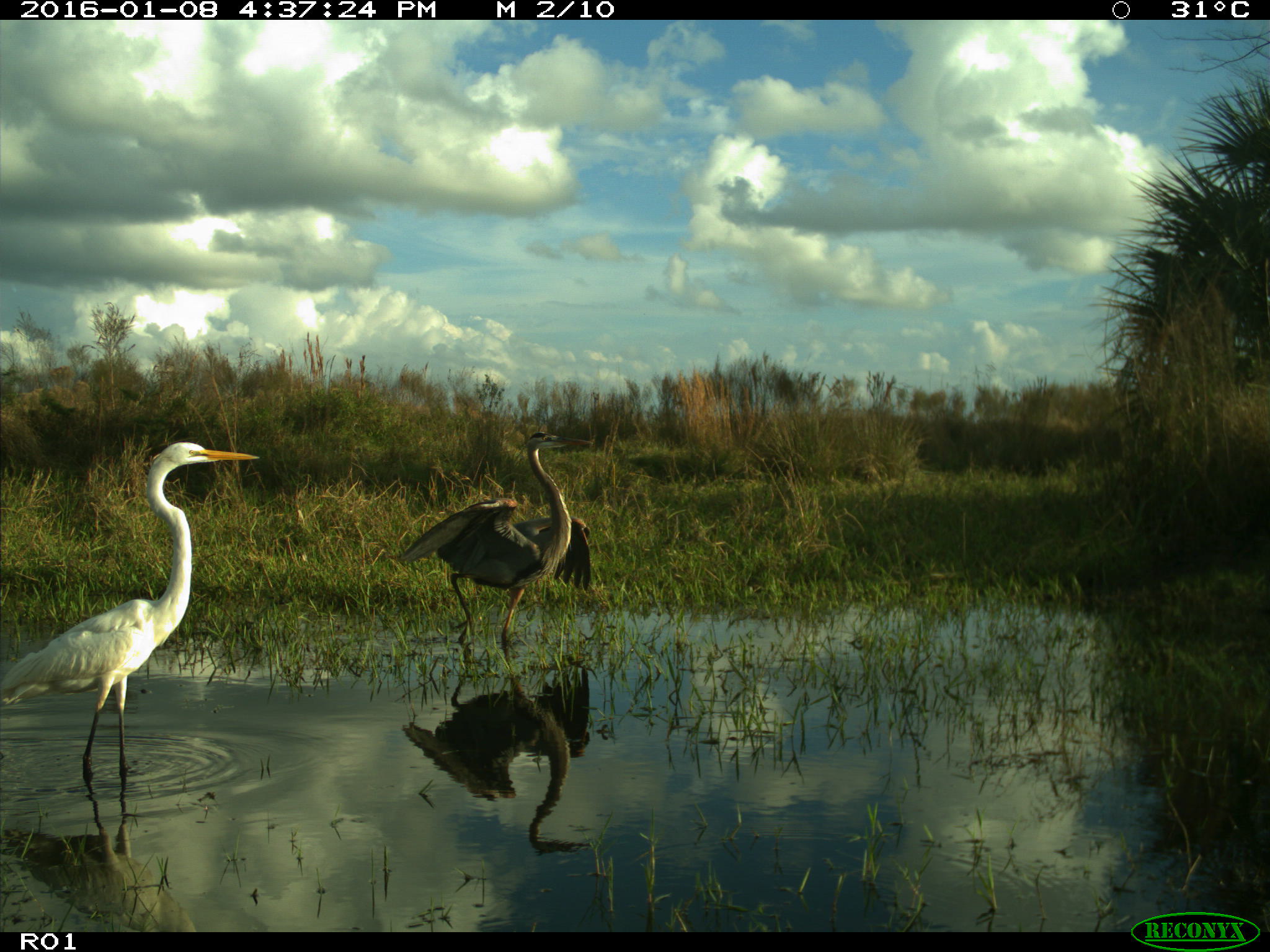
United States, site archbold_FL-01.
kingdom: Animalia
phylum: Chordata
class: Aves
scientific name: Aves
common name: birds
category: unidentified bird